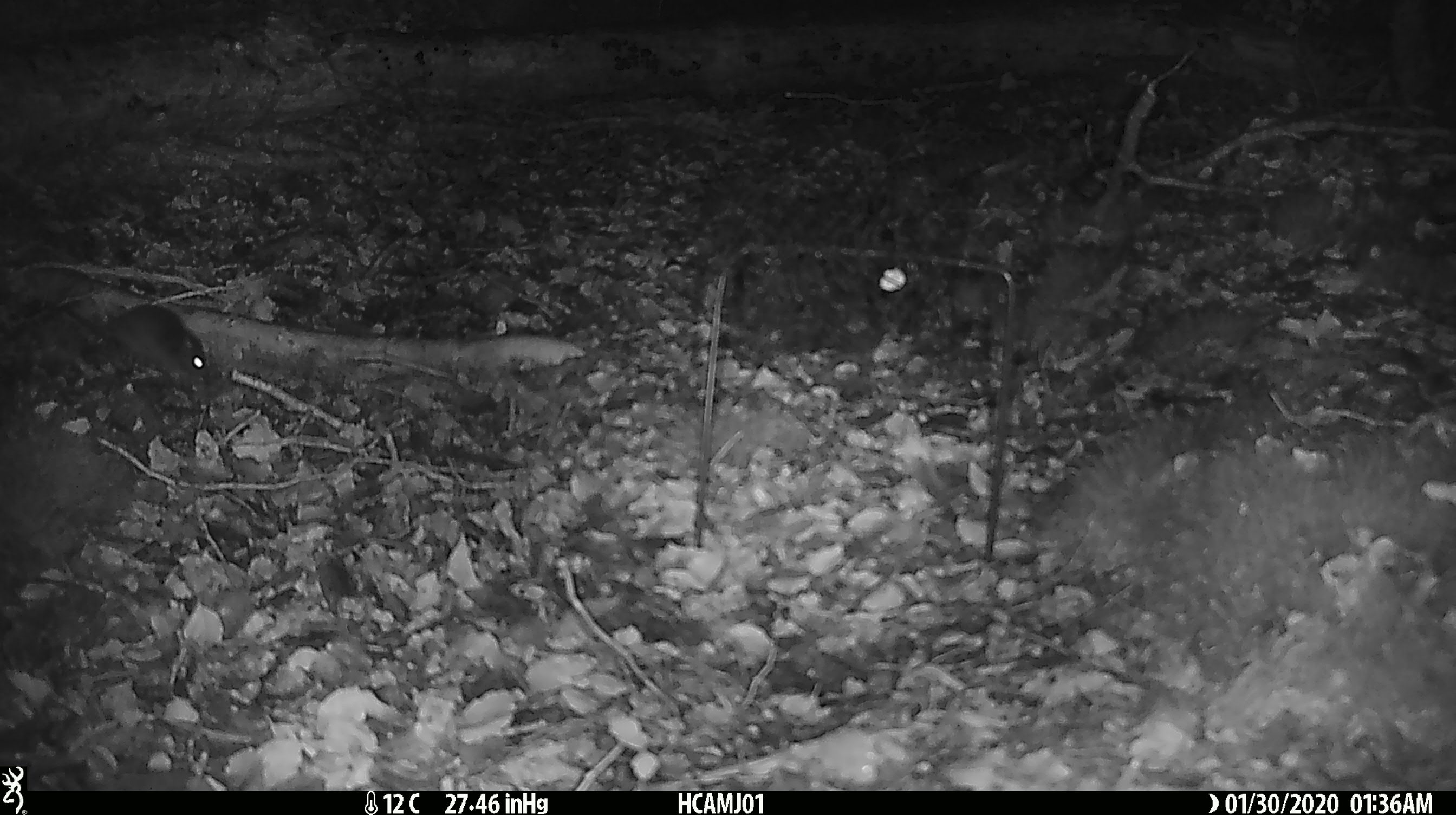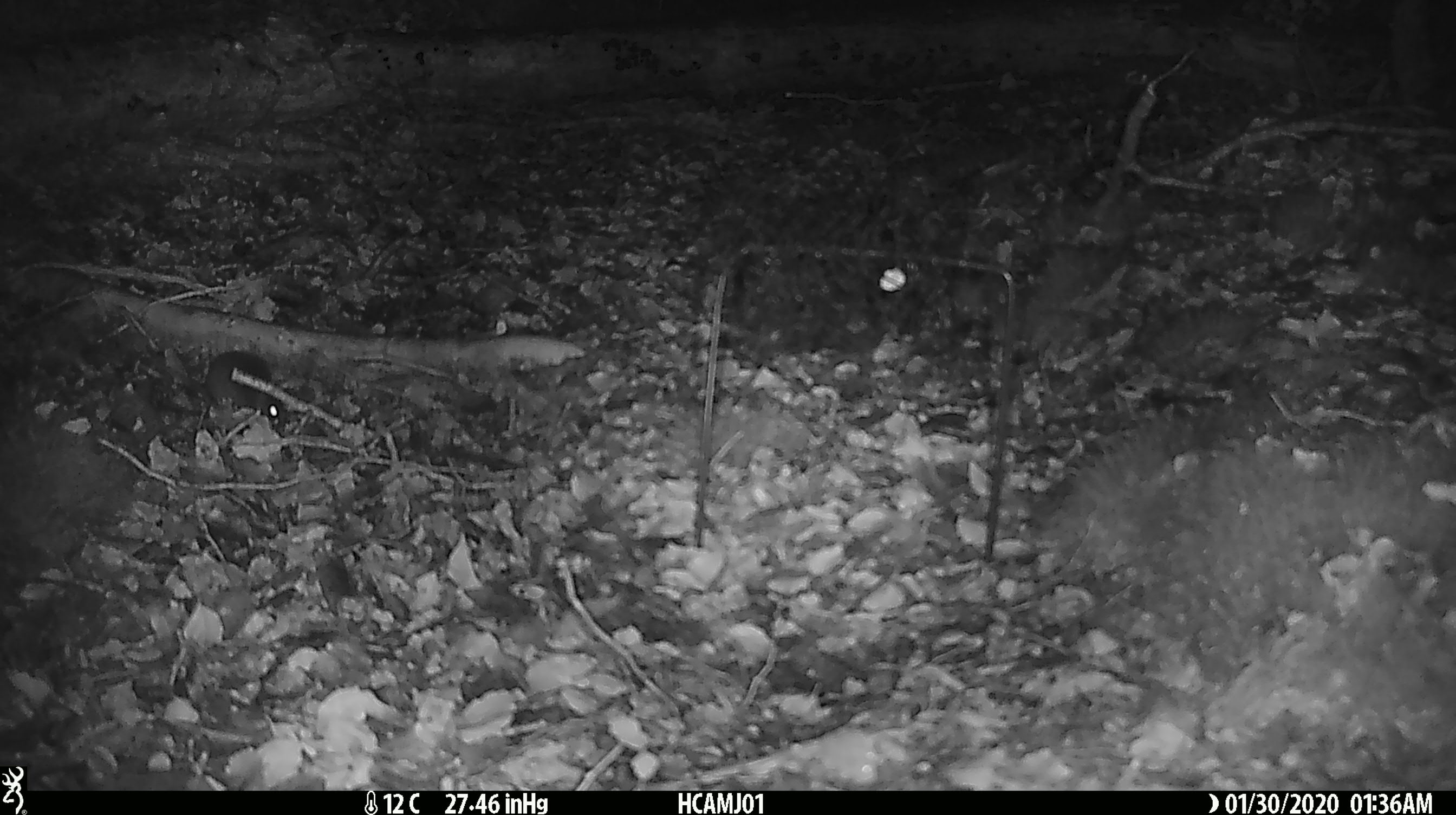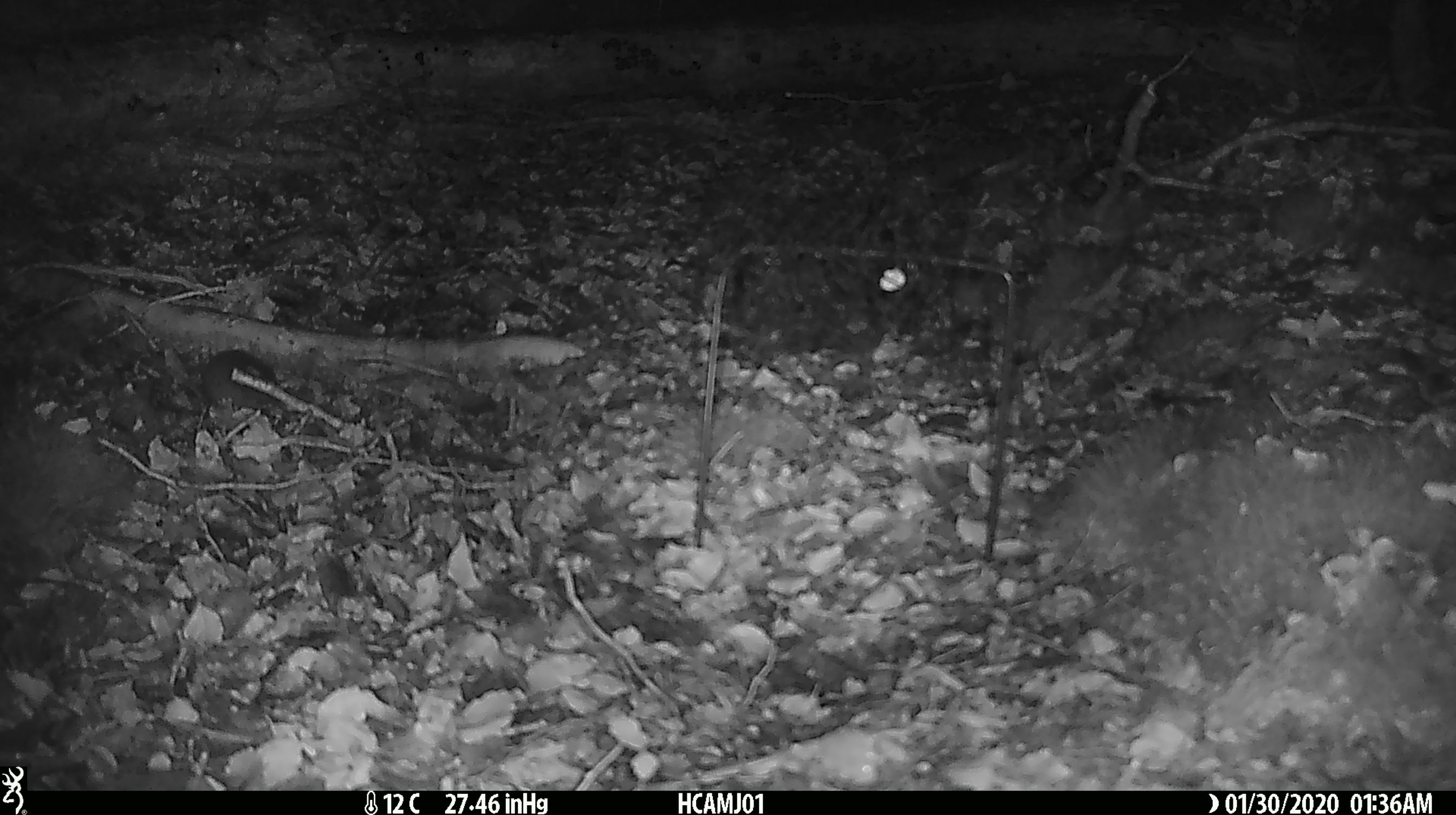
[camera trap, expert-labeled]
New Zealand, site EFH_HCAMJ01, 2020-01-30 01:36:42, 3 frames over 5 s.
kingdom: Animalia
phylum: Chordata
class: Mammalia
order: Rodentia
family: Muridae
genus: Mus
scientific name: Mus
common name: mouse